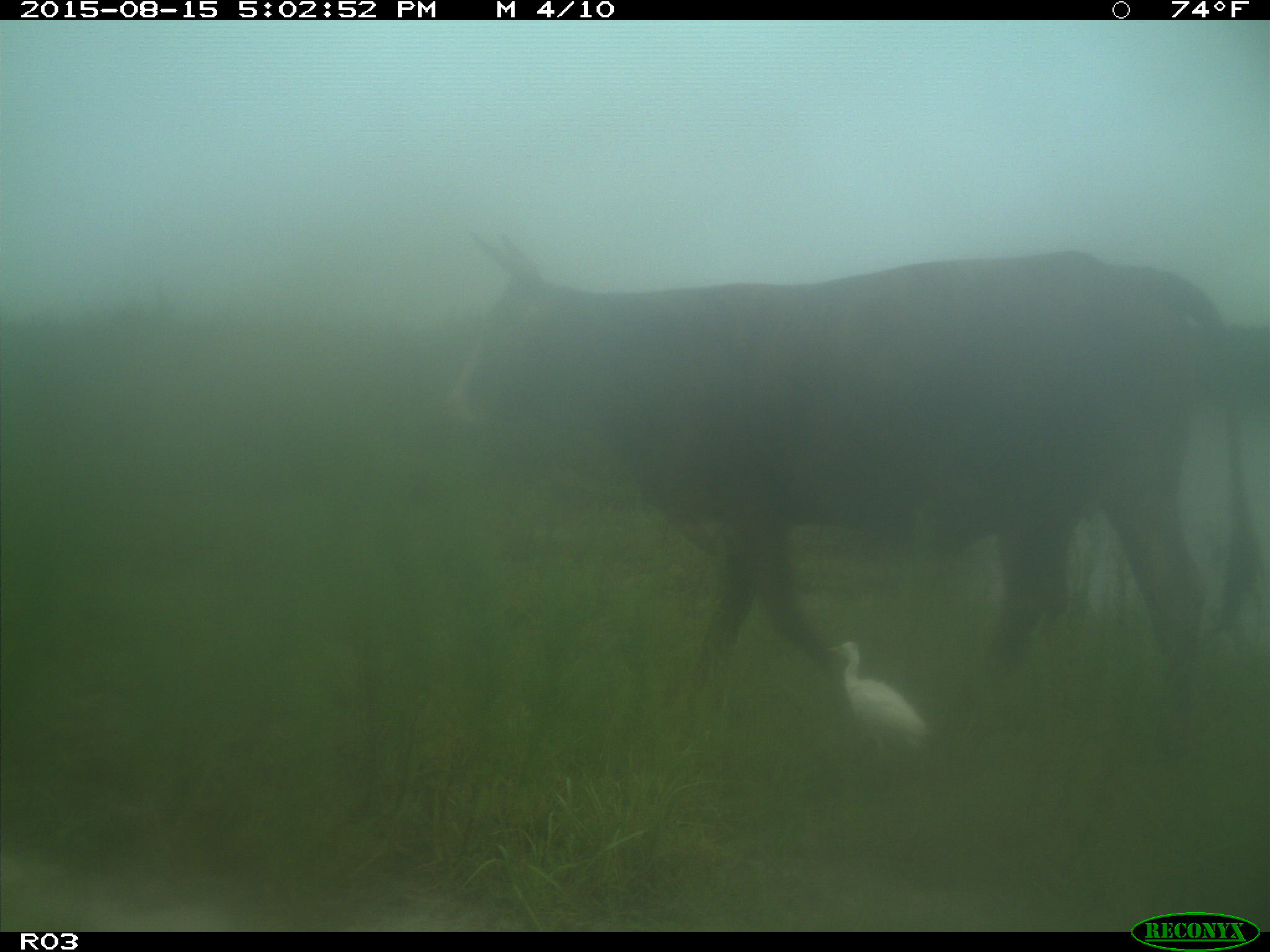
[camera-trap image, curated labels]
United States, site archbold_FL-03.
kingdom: Animalia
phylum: Chordata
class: Mammalia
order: Artiodactyla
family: Bovidae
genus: Bos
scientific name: Bos taurus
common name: domestic cow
Bos taurus (domestic cow).